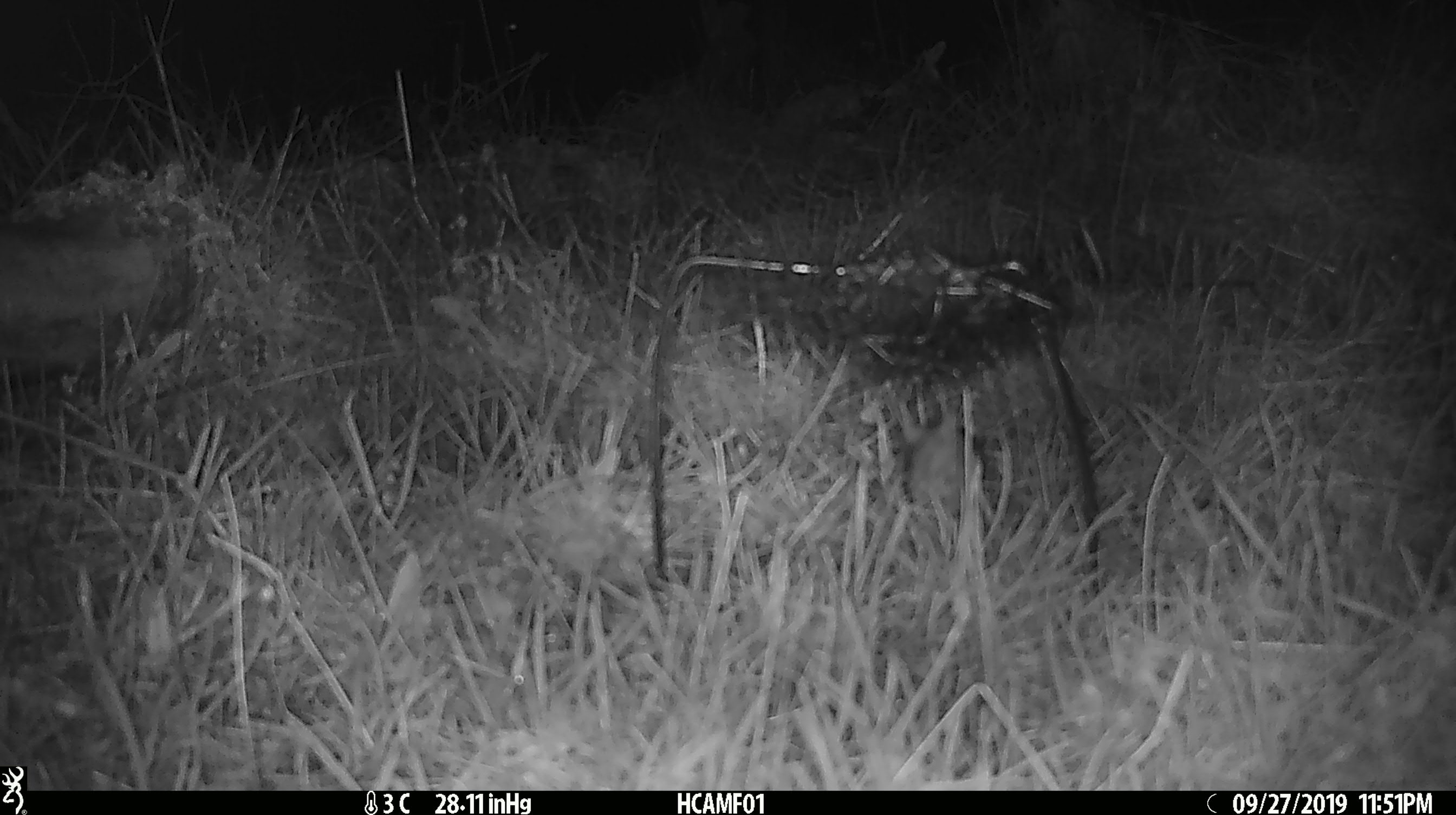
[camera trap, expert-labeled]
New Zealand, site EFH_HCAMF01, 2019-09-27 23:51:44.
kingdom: Animalia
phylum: Chordata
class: Mammalia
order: Rodentia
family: Muridae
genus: Mus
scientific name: Mus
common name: mouse